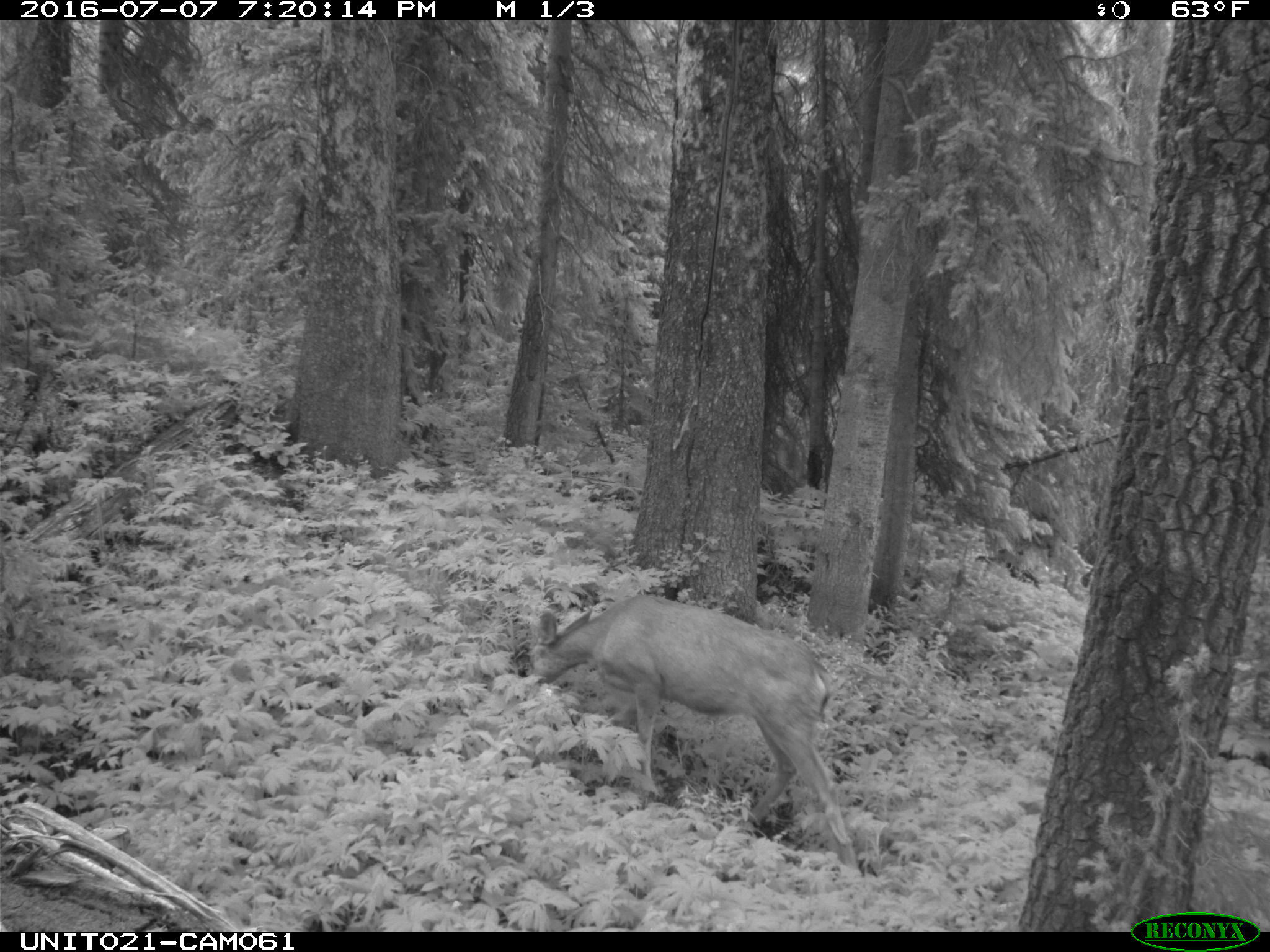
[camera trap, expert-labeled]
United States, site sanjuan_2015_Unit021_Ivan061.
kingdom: Animalia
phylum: Chordata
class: Mammalia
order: Artiodactyla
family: Cervidae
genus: Odocoileus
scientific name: Odocoileus hemionus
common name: mule deer